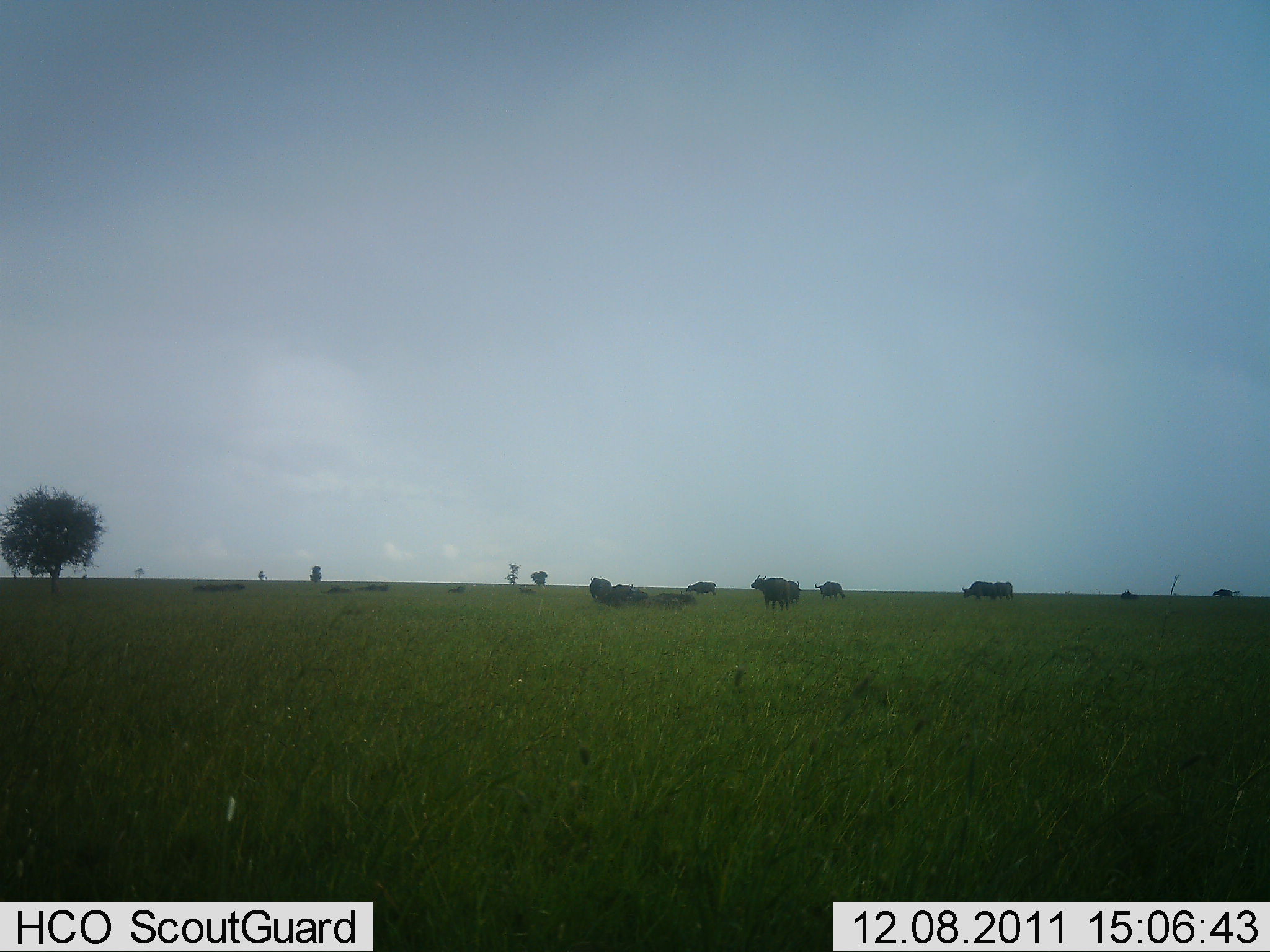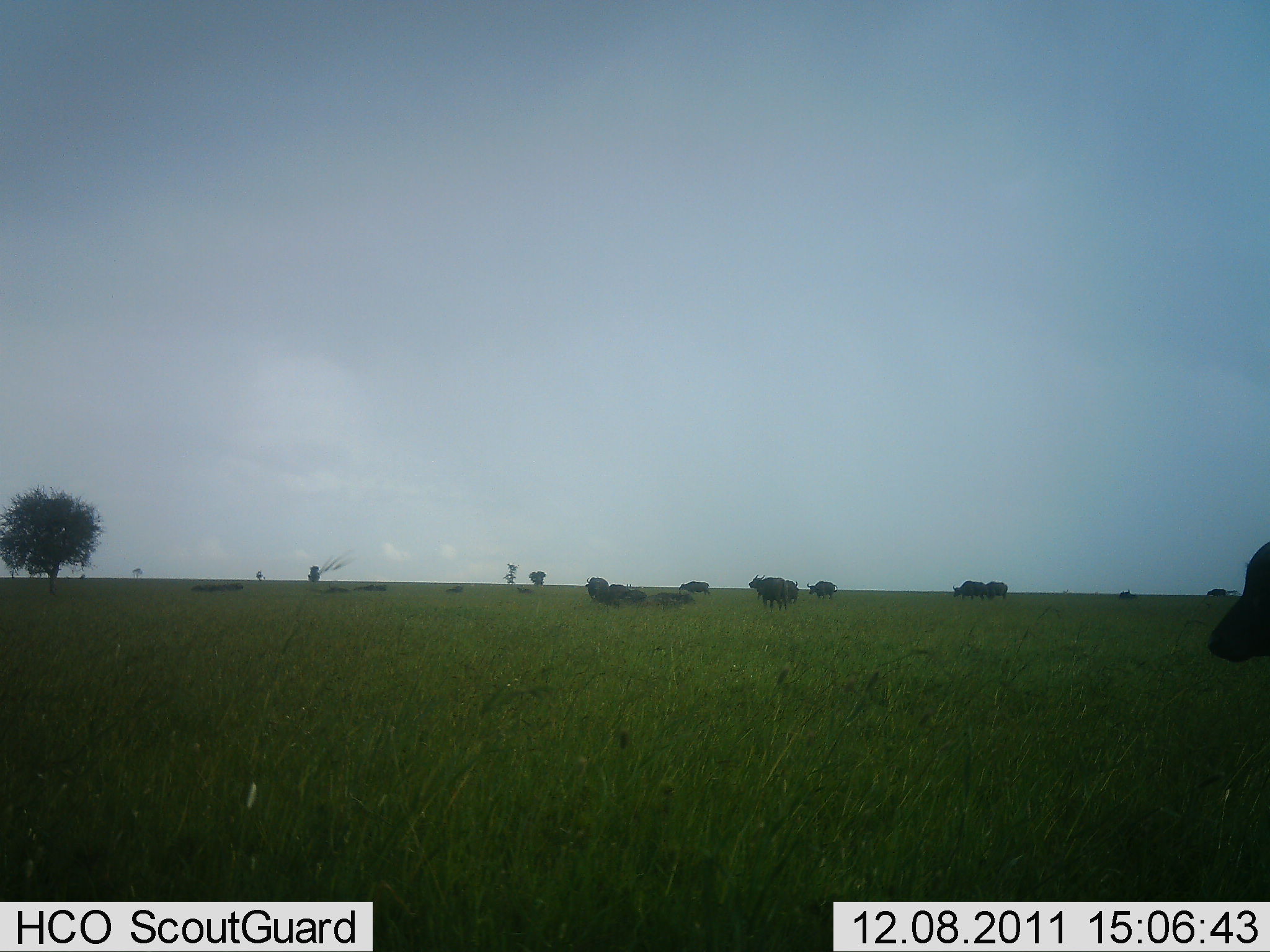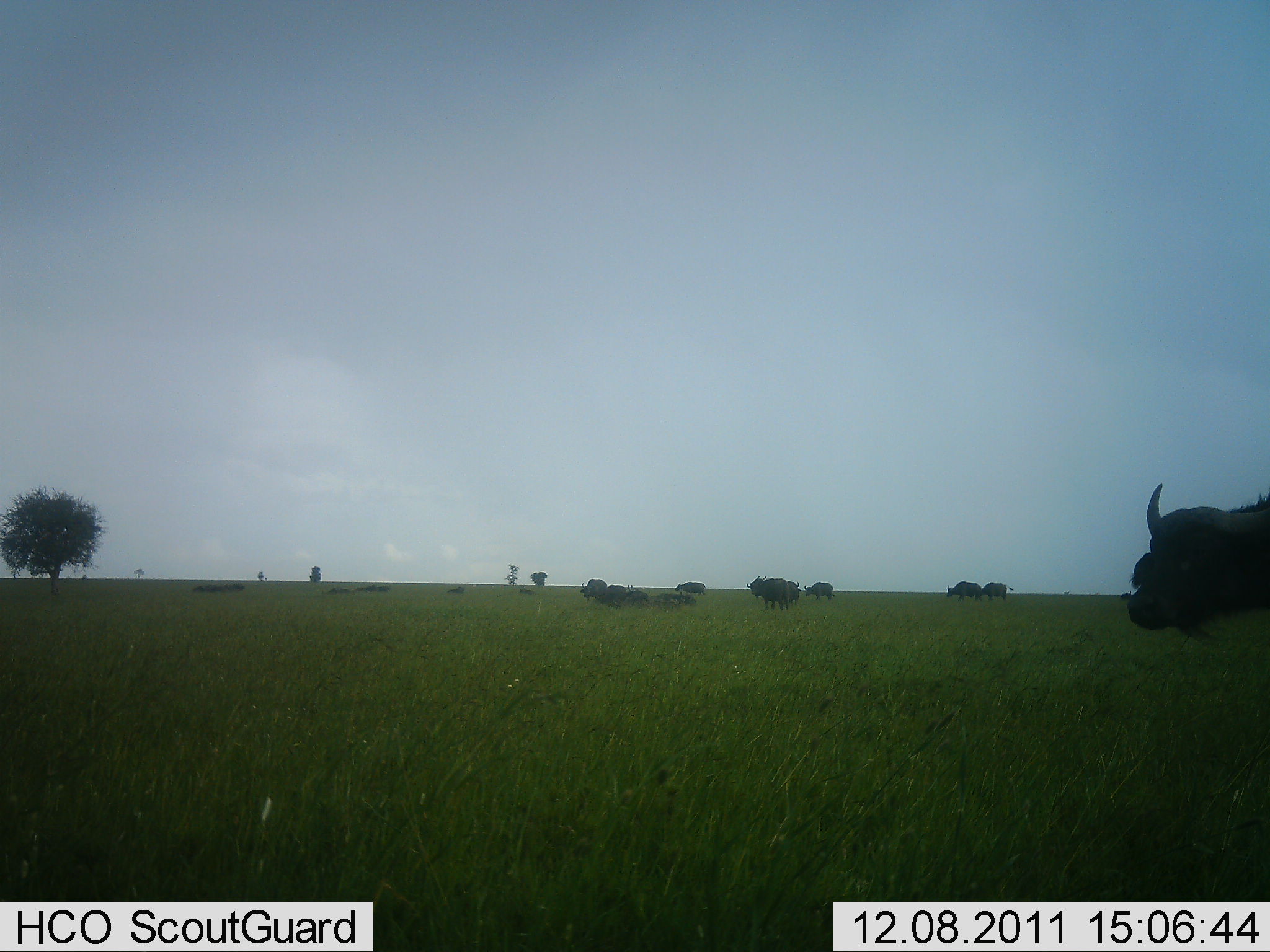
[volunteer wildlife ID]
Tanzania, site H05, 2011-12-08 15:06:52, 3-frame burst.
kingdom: Animalia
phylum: Chordata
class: Mammalia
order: Artiodactyla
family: Bovidae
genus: Syncerus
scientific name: Syncerus caffer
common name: cape buffalo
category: buffalo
Buffalo (cape buffalo) (Syncerus caffer), count 11-50. Behavior (volunteer vote fractions): standing 58%, resting 25%, moving 58%, interacting 0%. Young present (vote fraction): 0%. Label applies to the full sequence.